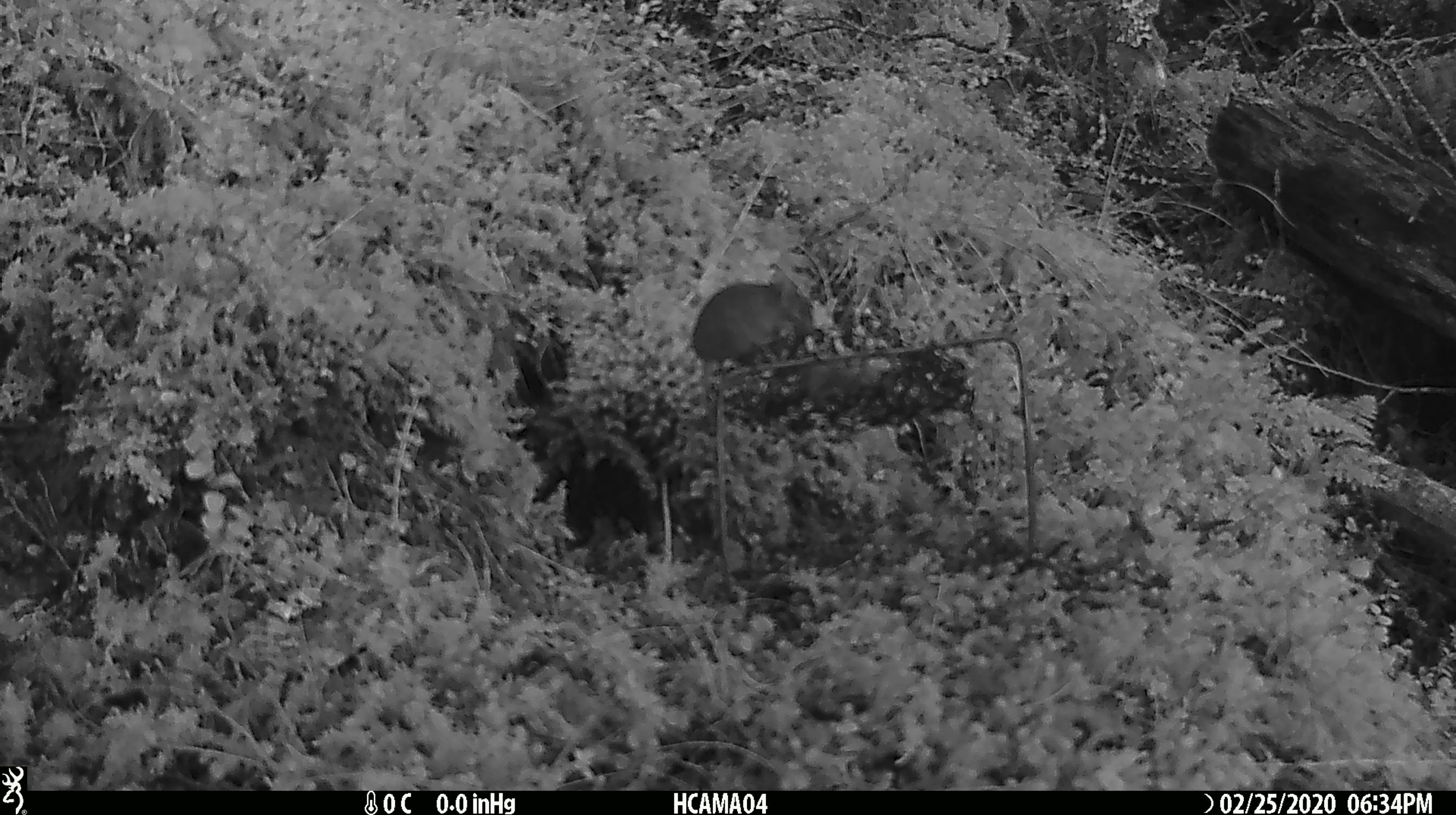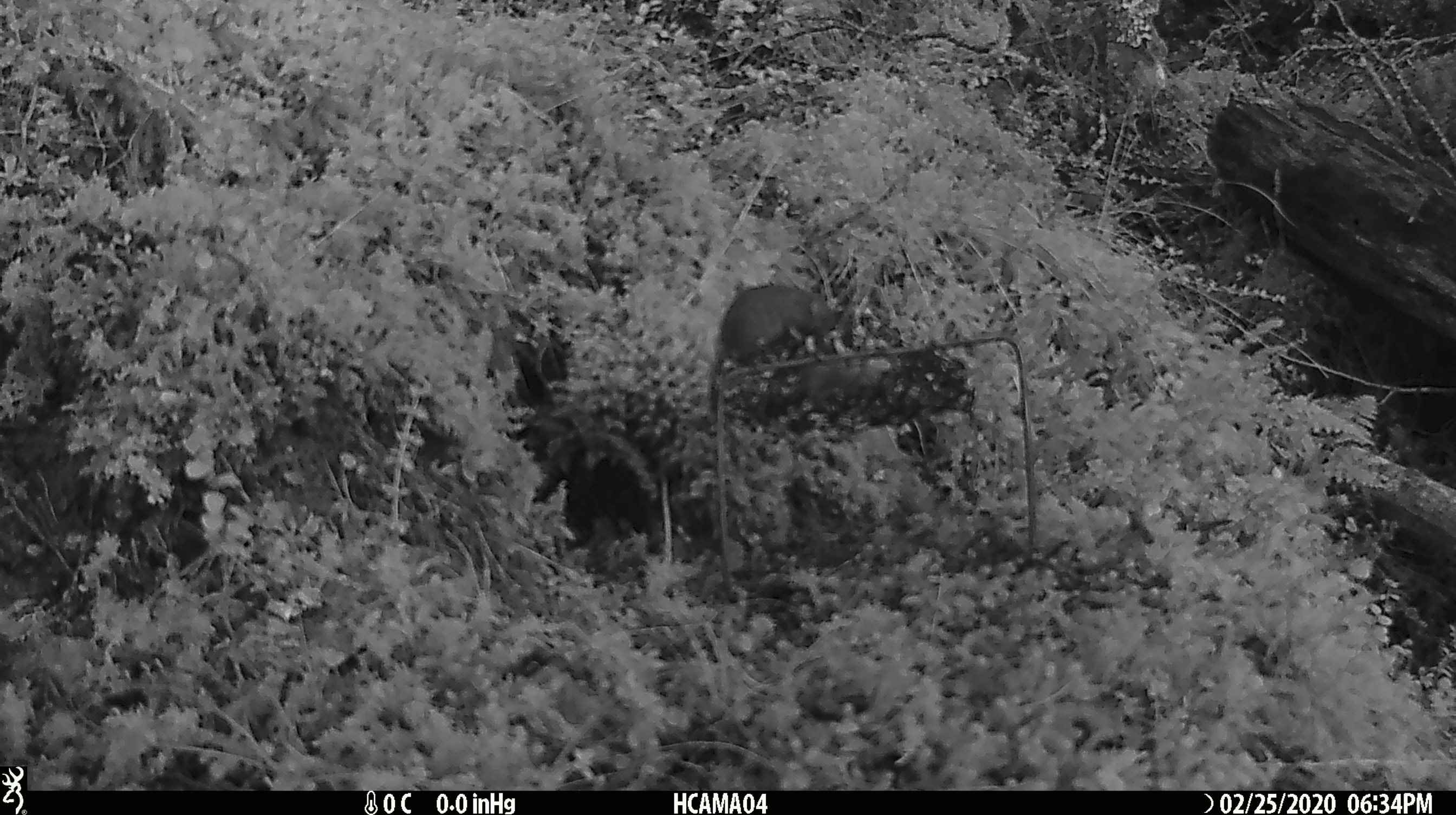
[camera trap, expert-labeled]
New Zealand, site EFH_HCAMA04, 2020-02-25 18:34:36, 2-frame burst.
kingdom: Animalia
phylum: Chordata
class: Mammalia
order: Rodentia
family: Muridae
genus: Mus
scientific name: Mus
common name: mouse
Mouse (Mus).